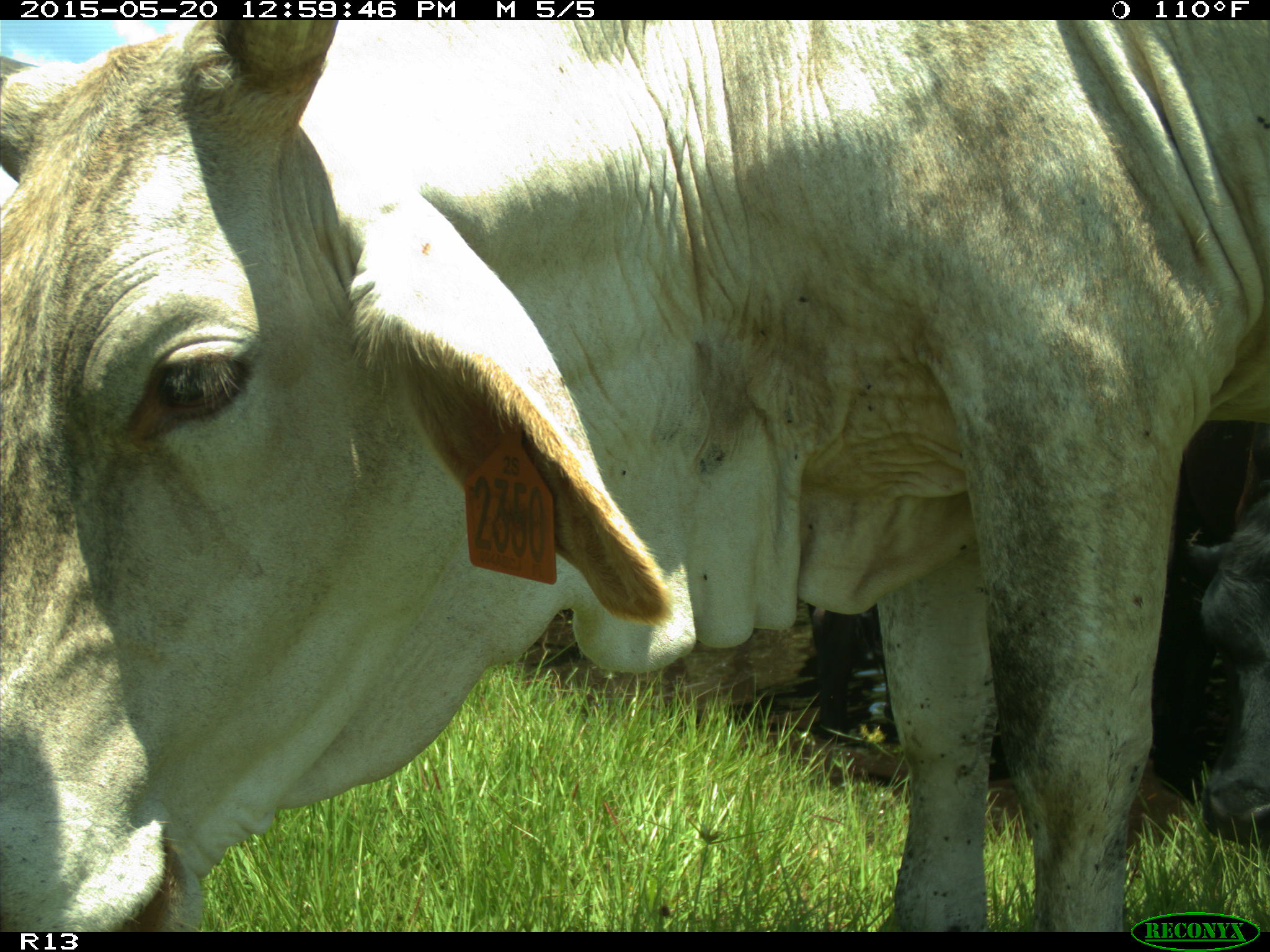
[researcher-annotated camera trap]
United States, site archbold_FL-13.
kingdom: Animalia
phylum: Chordata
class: Mammalia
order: Artiodactyla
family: Bovidae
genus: Bos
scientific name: Bos taurus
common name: domestic cow